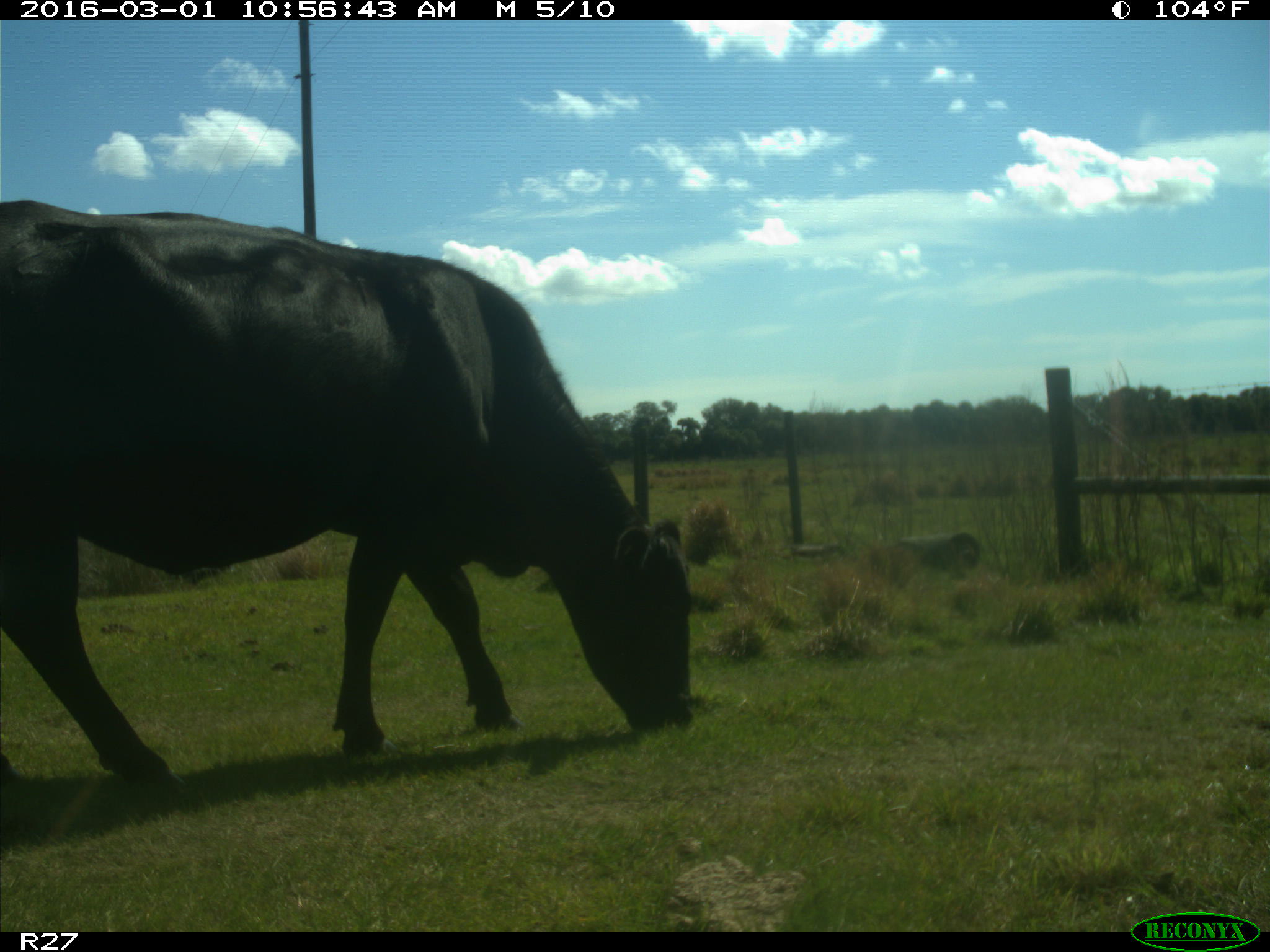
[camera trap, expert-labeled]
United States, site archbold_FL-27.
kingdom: Animalia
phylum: Chordata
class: Mammalia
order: Artiodactyla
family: Bovidae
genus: Bos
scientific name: Bos taurus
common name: domestic cow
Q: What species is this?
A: Bos taurus (domestic cow).